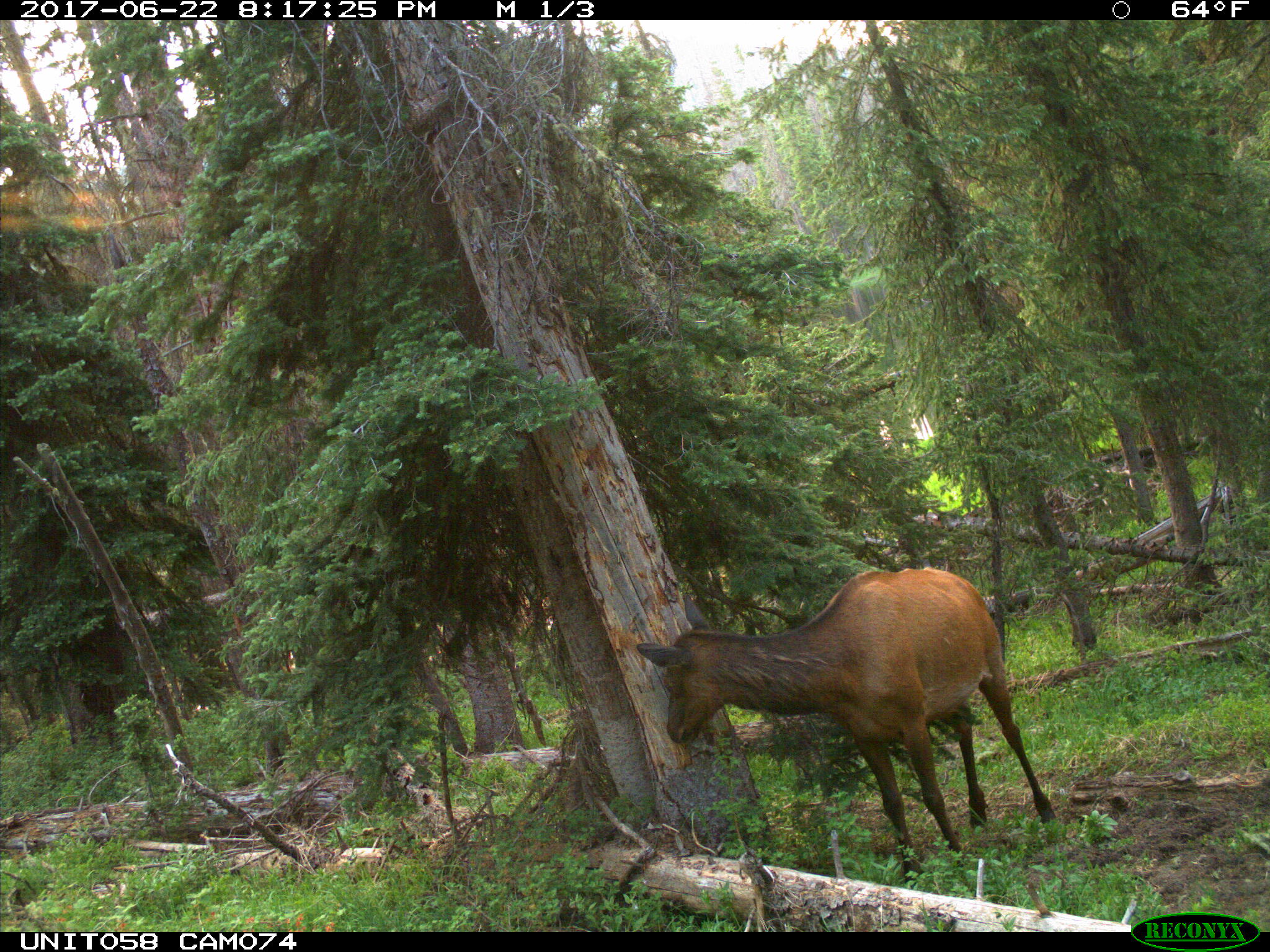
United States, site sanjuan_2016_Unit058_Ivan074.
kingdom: Animalia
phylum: Chordata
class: Mammalia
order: Artiodactyla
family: Cervidae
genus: Cervus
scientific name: Cervus elaphus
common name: red deer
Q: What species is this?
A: Cervus elaphus (red deer).